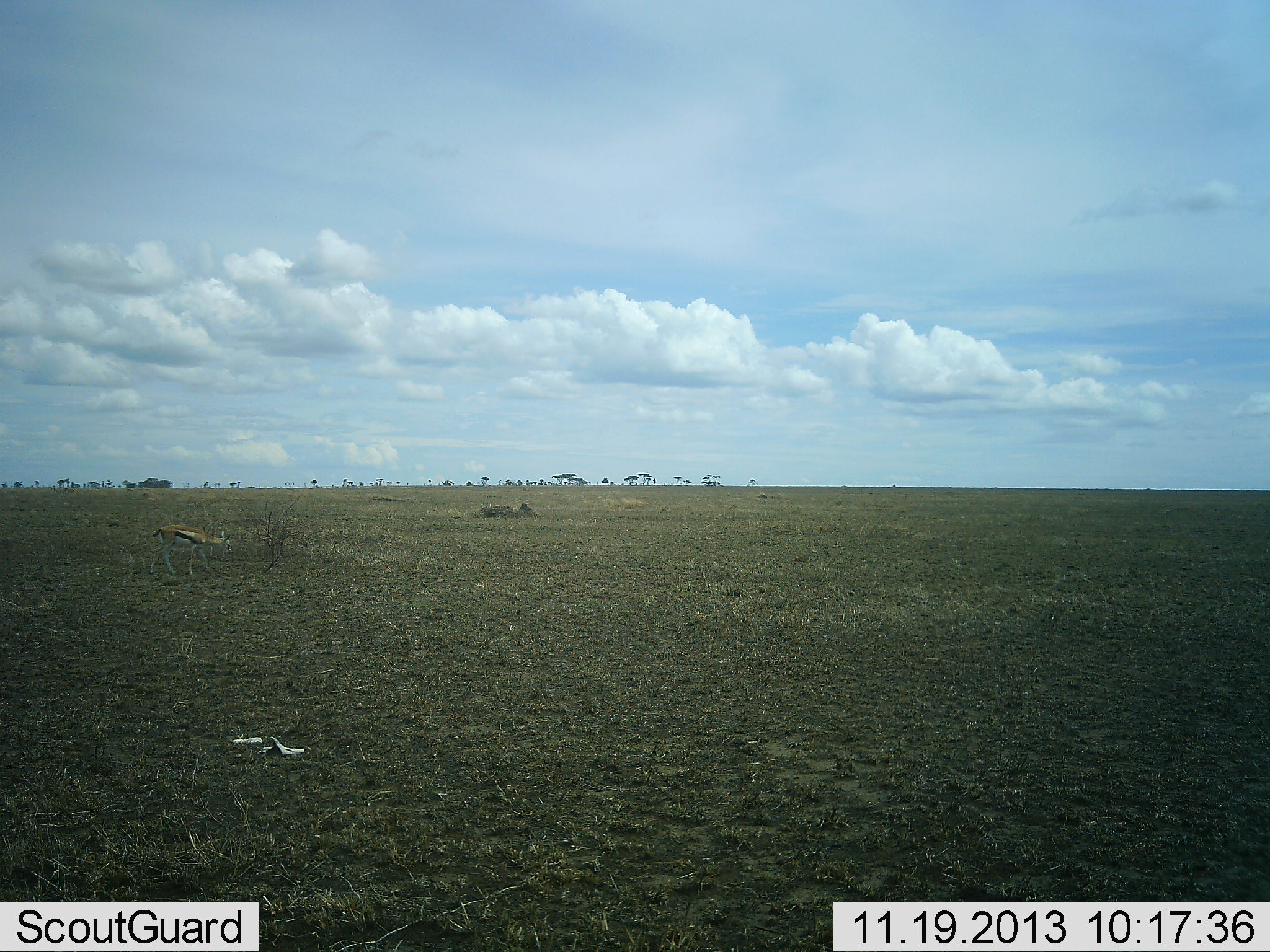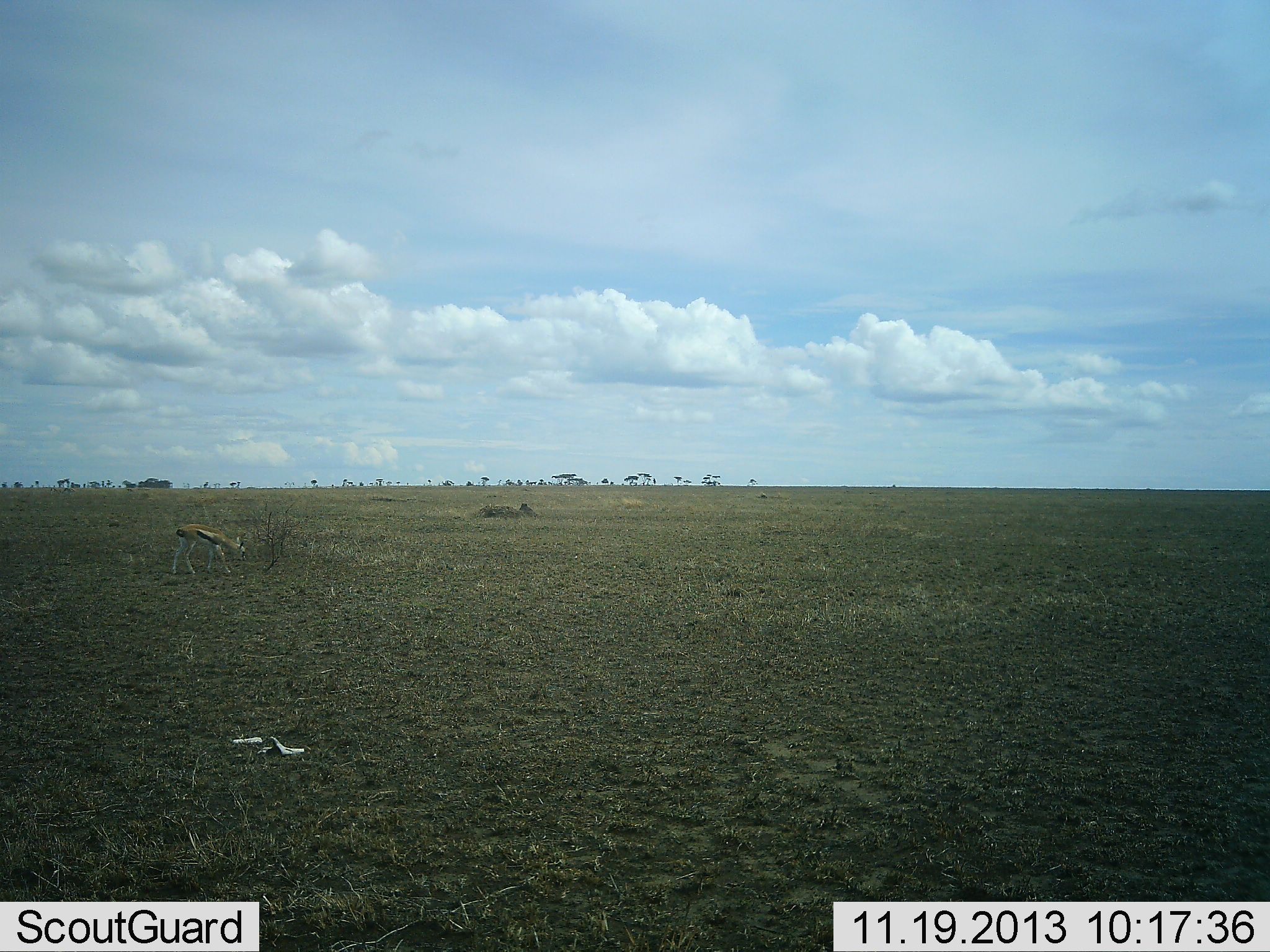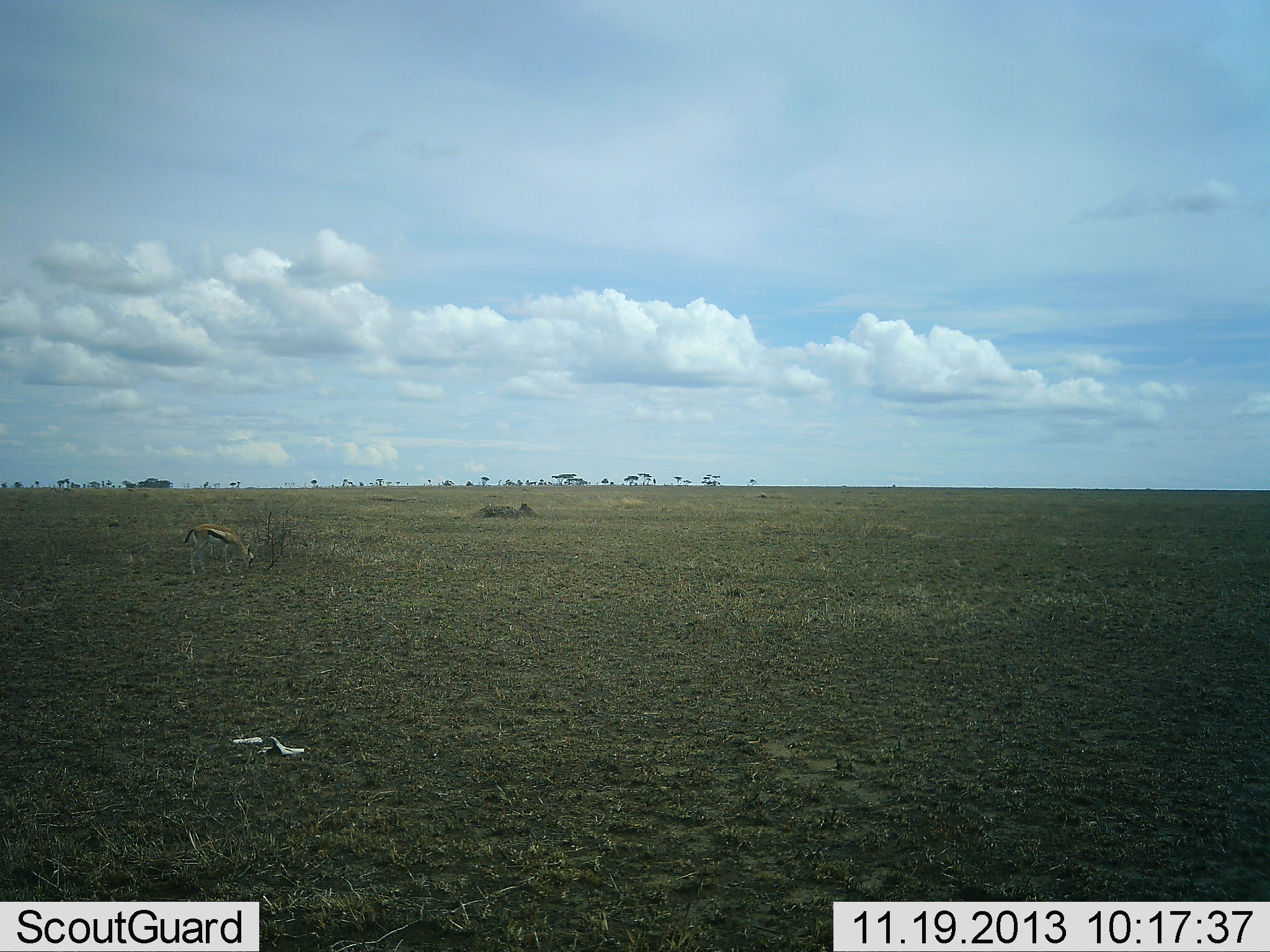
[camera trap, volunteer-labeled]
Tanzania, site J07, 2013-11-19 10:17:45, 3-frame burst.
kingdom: Animalia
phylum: Chordata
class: Mammalia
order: Artiodactyla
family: Bovidae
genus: Eudorcas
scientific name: Eudorcas thomsonii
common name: thomson's gazelle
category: gazellethomsons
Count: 1.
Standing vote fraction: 20%.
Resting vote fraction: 0%.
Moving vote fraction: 46%.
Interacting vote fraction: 0%.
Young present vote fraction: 2%.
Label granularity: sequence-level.